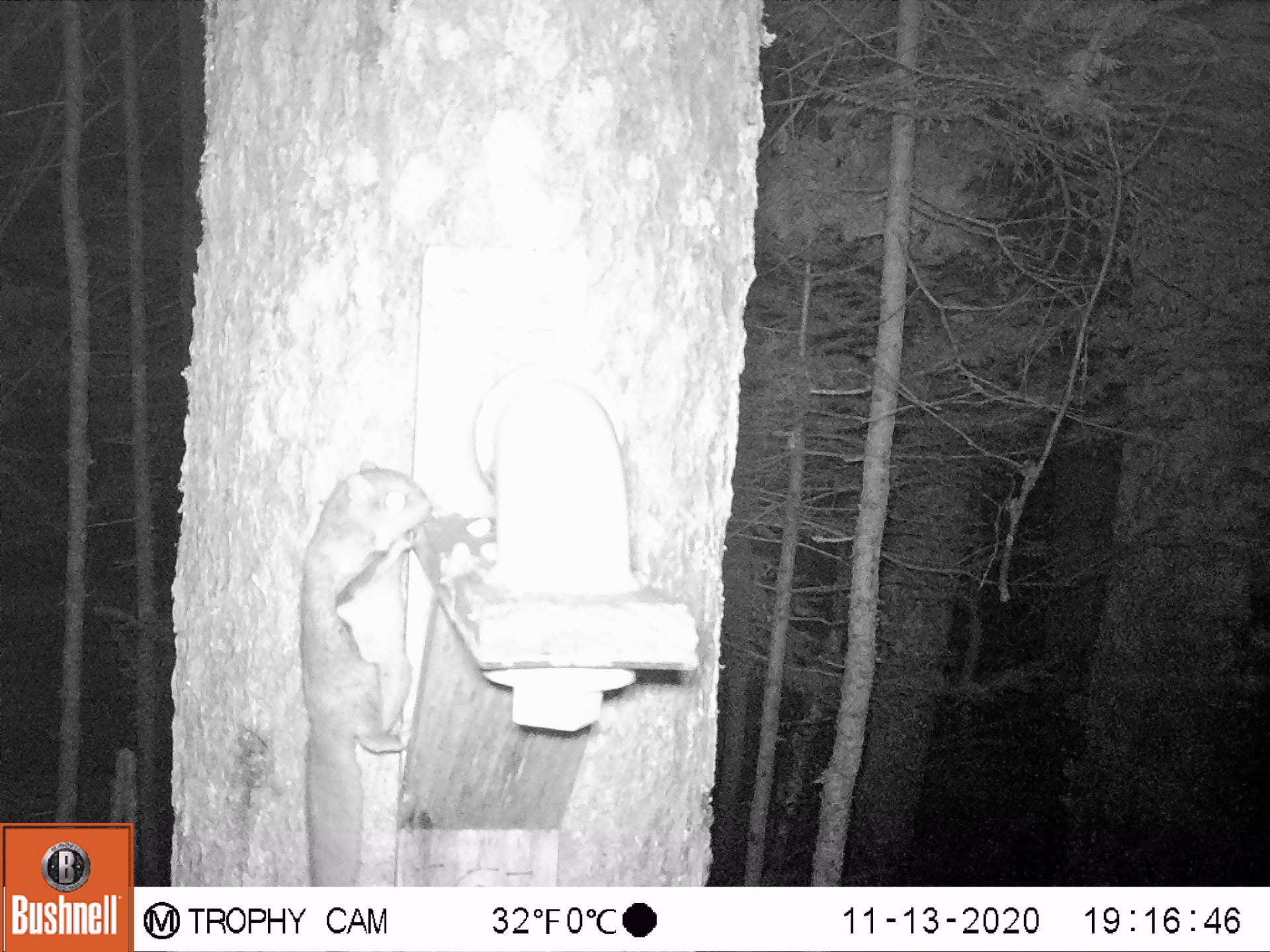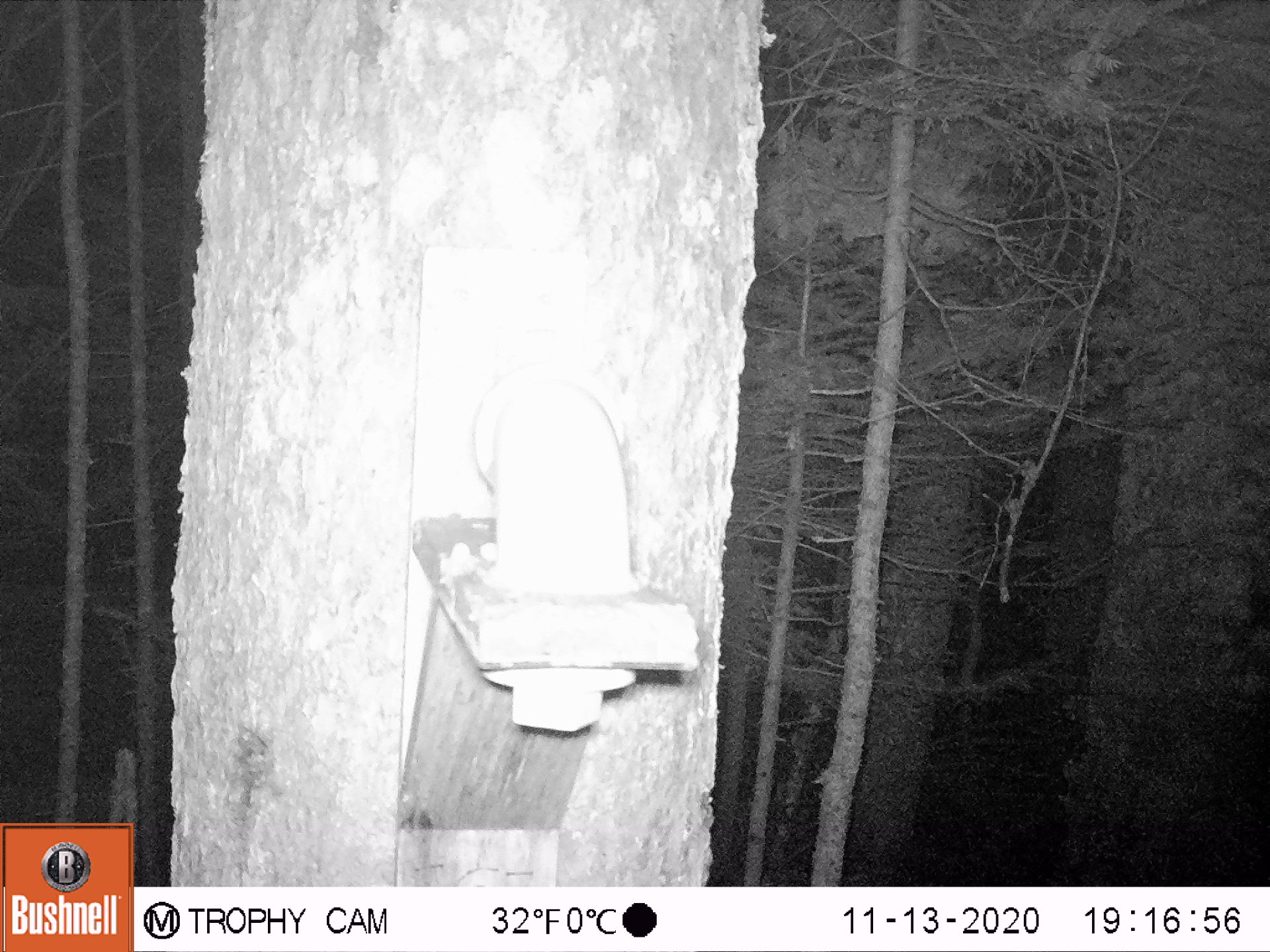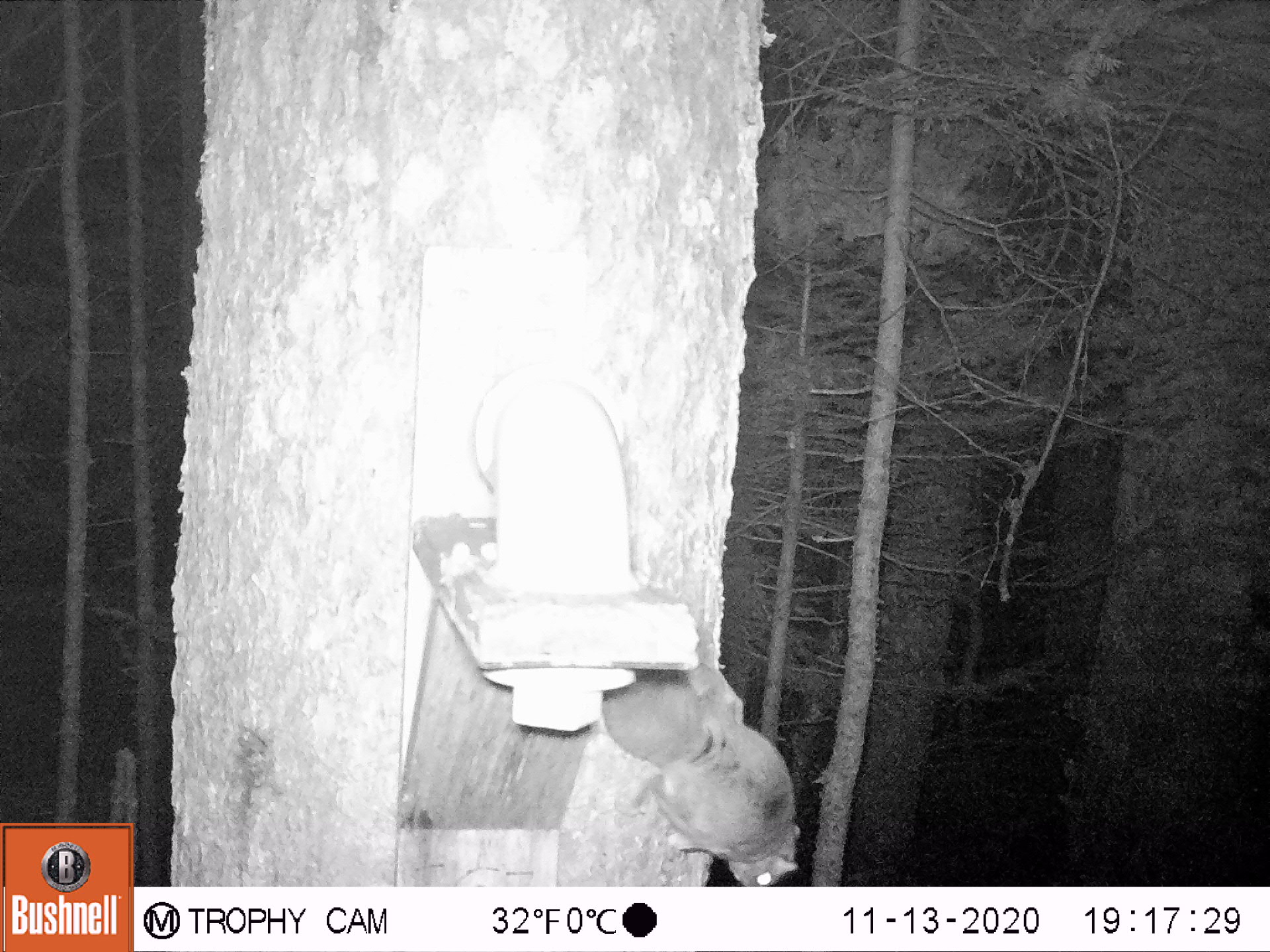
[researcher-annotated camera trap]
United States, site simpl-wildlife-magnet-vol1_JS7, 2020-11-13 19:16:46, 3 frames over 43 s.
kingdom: Animalia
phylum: Chordata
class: Mammalia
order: Rodentia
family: Sciuridae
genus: Glaucomys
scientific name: Glaucomys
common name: flying squirrel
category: flying squirrel sp.